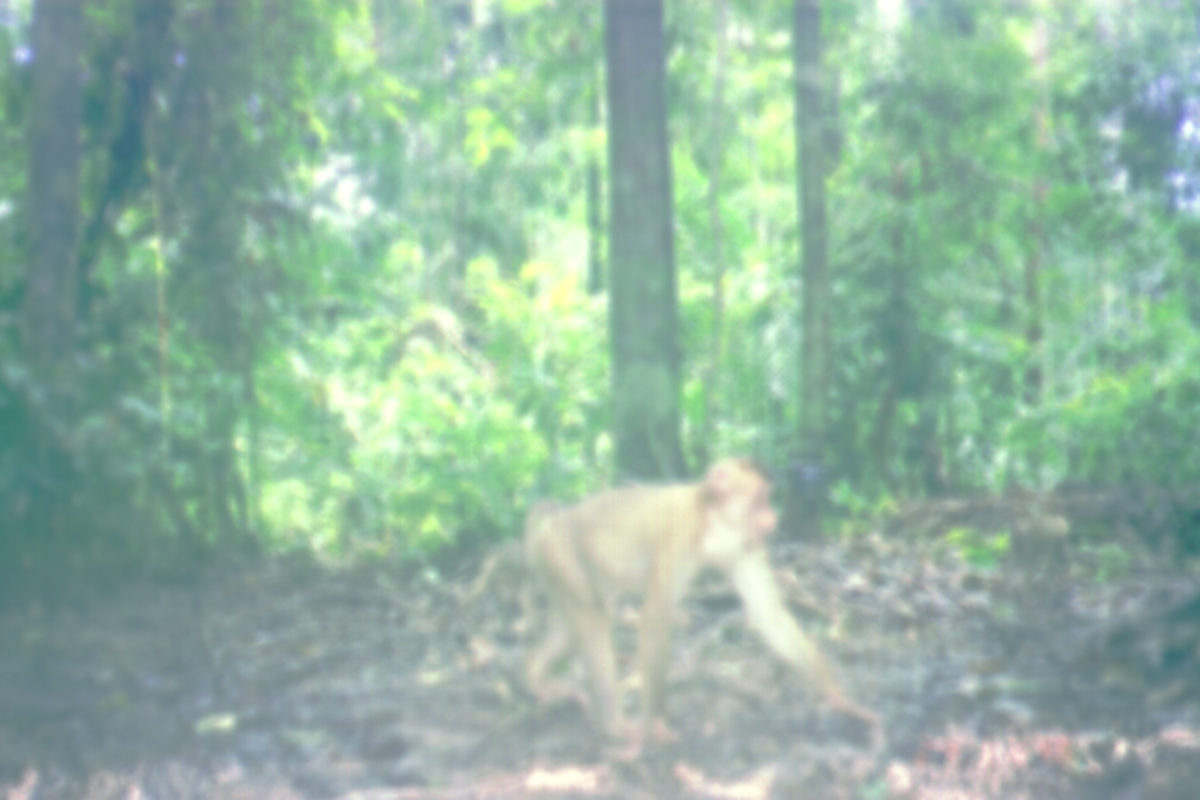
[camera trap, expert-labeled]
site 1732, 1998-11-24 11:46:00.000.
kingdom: Animalia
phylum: Chordata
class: Mammalia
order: Primates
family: Cercopithecidae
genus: Macaca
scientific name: Macaca nemestrina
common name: southern pig-tailed macaque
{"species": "Macaca nemestrina (southern pig-tailed macaque)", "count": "2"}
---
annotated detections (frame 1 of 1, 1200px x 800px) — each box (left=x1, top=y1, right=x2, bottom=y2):
macaca nemestrina: (left=449, top=457, right=884, bottom=750)